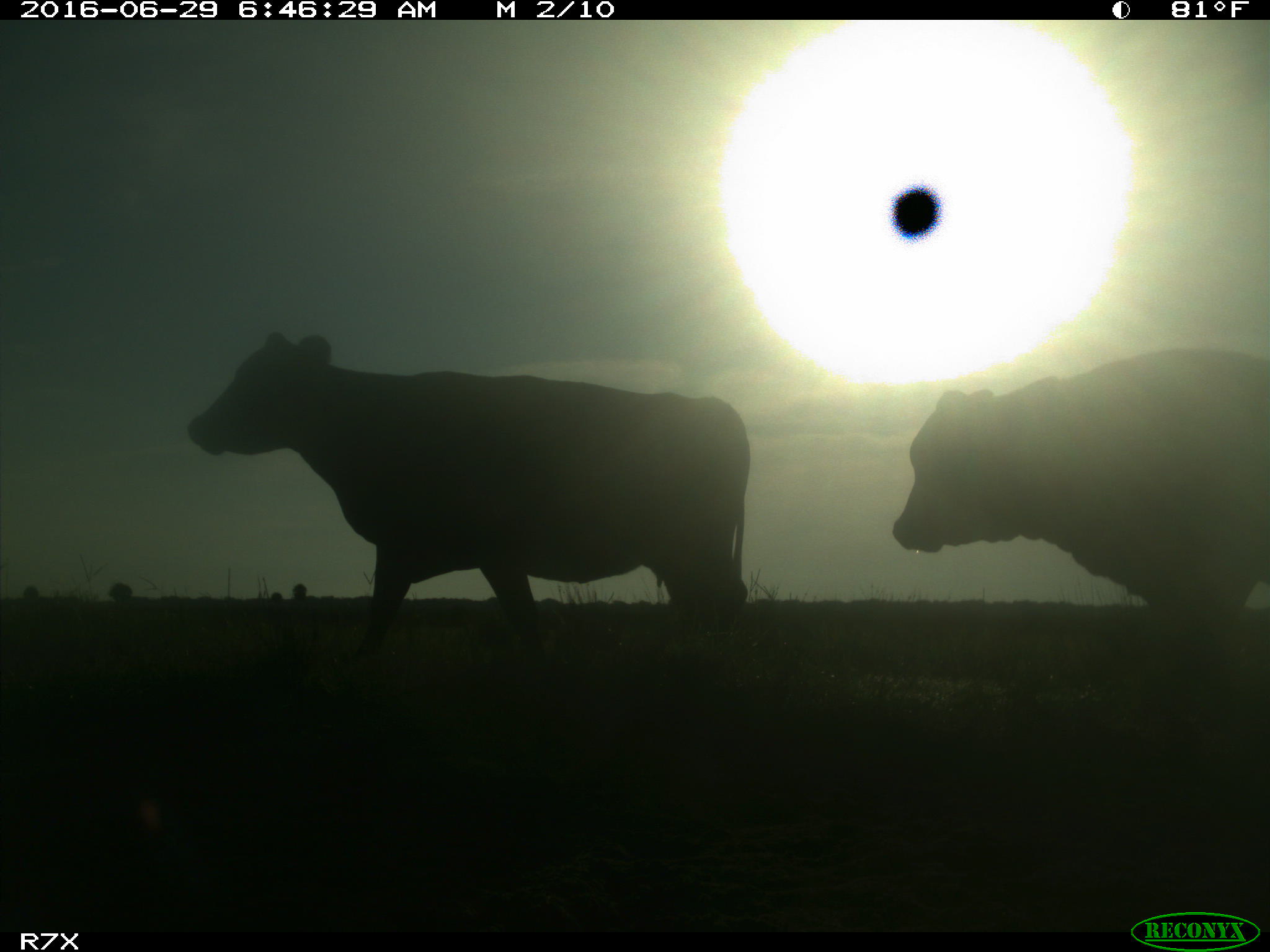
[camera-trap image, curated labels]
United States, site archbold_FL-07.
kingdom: Animalia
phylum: Chordata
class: Mammalia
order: Artiodactyla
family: Bovidae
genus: Bos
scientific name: Bos taurus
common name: domestic cow